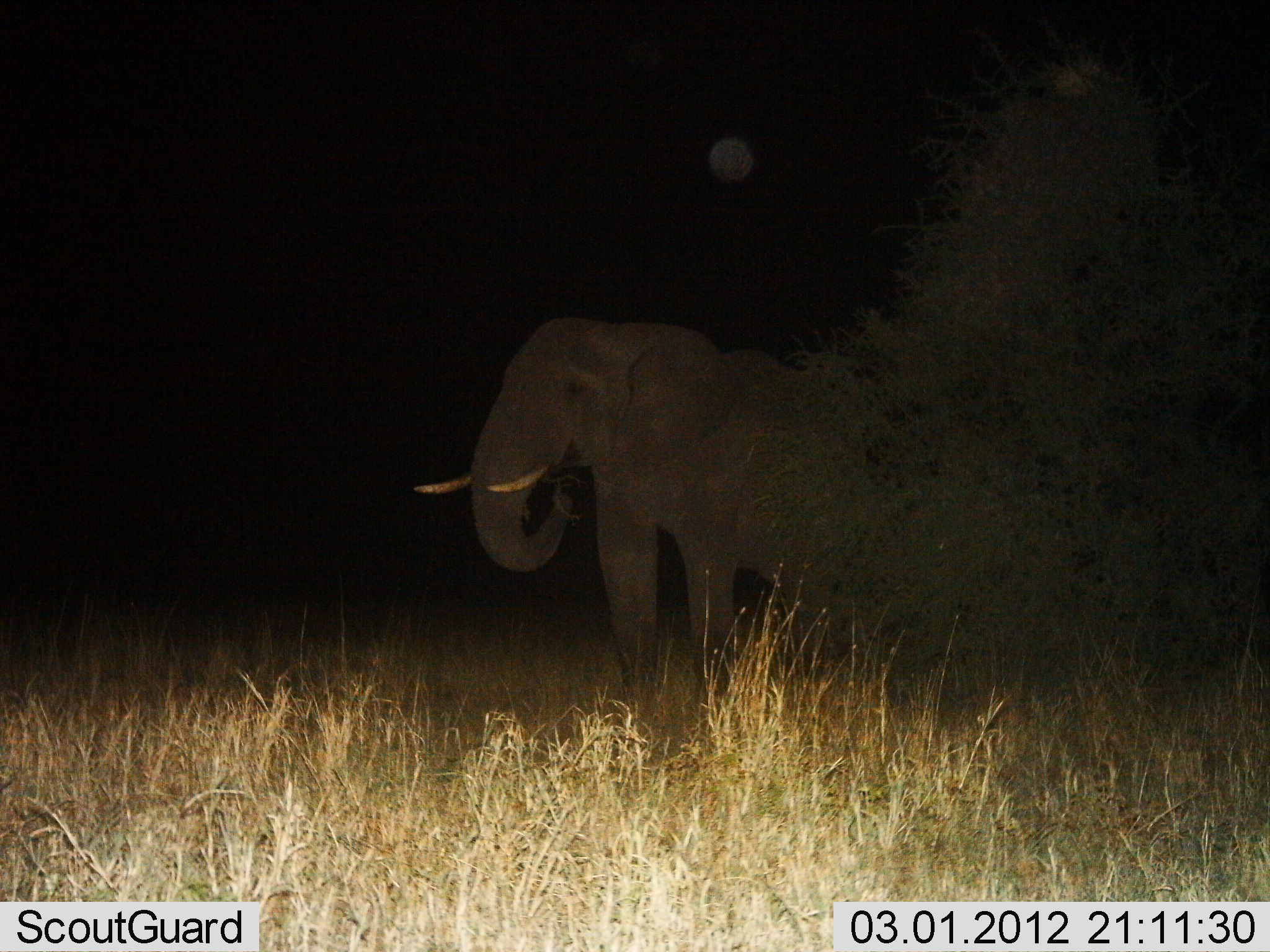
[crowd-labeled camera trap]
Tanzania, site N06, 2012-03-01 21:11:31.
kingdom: Animalia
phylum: Chordata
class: Mammalia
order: Proboscidea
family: Elephantidae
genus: Loxodonta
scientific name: Loxodonta africana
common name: african bush elephant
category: elephant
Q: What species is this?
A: Elephant (african bush elephant) (Loxodonta africana).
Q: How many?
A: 1.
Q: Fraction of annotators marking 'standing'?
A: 57%.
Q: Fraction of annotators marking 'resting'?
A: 0%.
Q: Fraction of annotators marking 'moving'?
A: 3%.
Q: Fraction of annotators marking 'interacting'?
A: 0%.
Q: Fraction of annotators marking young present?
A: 3%.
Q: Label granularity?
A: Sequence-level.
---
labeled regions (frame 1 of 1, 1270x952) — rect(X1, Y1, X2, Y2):
animal: rect(411, 317, 860, 690)